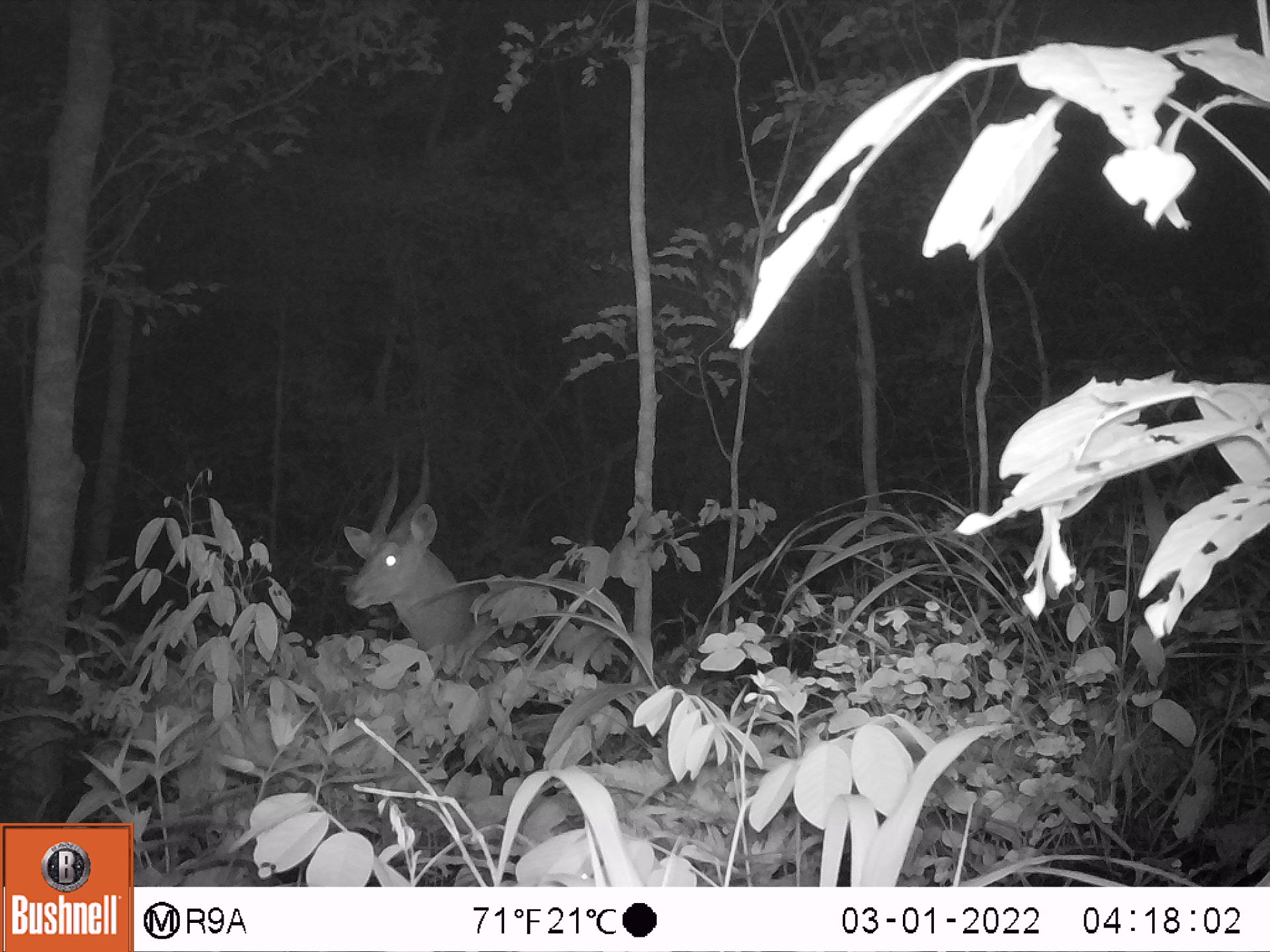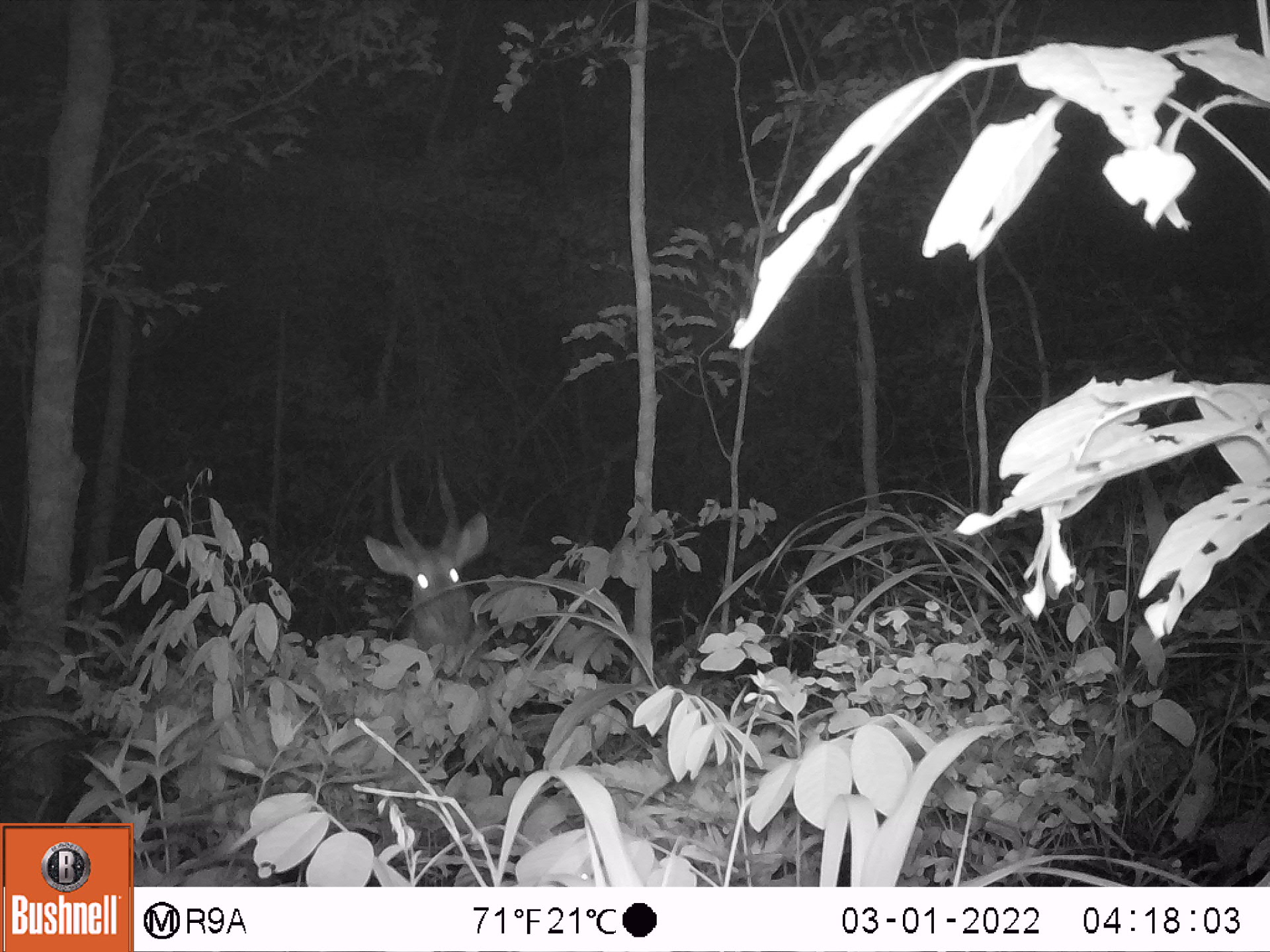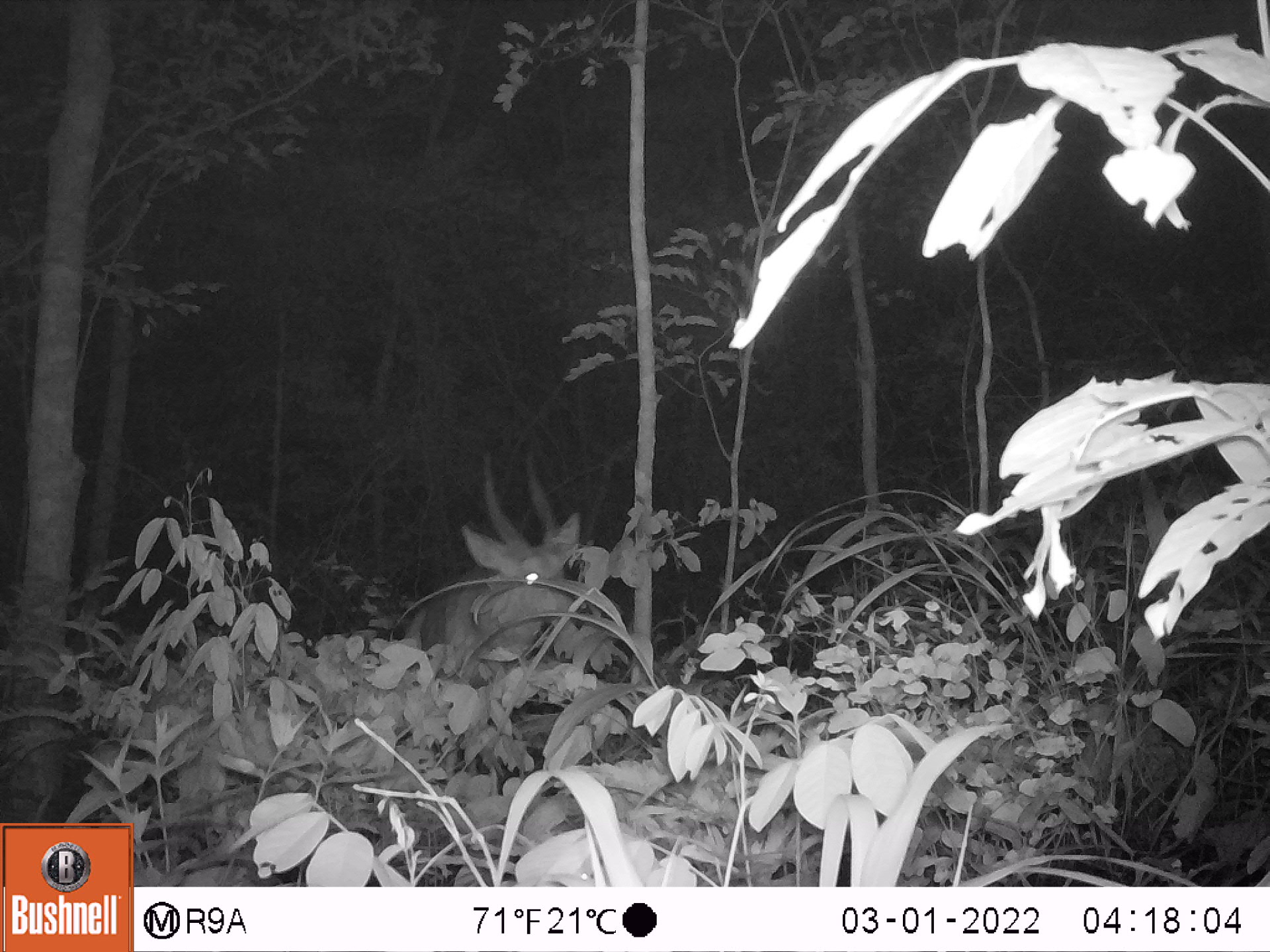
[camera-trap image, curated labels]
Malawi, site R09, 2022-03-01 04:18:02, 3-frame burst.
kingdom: Animalia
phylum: Chordata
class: Mammalia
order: Artiodactyla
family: Bovidae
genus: Tragelaphus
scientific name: Tragelaphus sylvaticus sylvaticus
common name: cape bushbuck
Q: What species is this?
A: Cape bushbuck (Tragelaphus sylvaticus sylvaticus).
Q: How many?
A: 1.